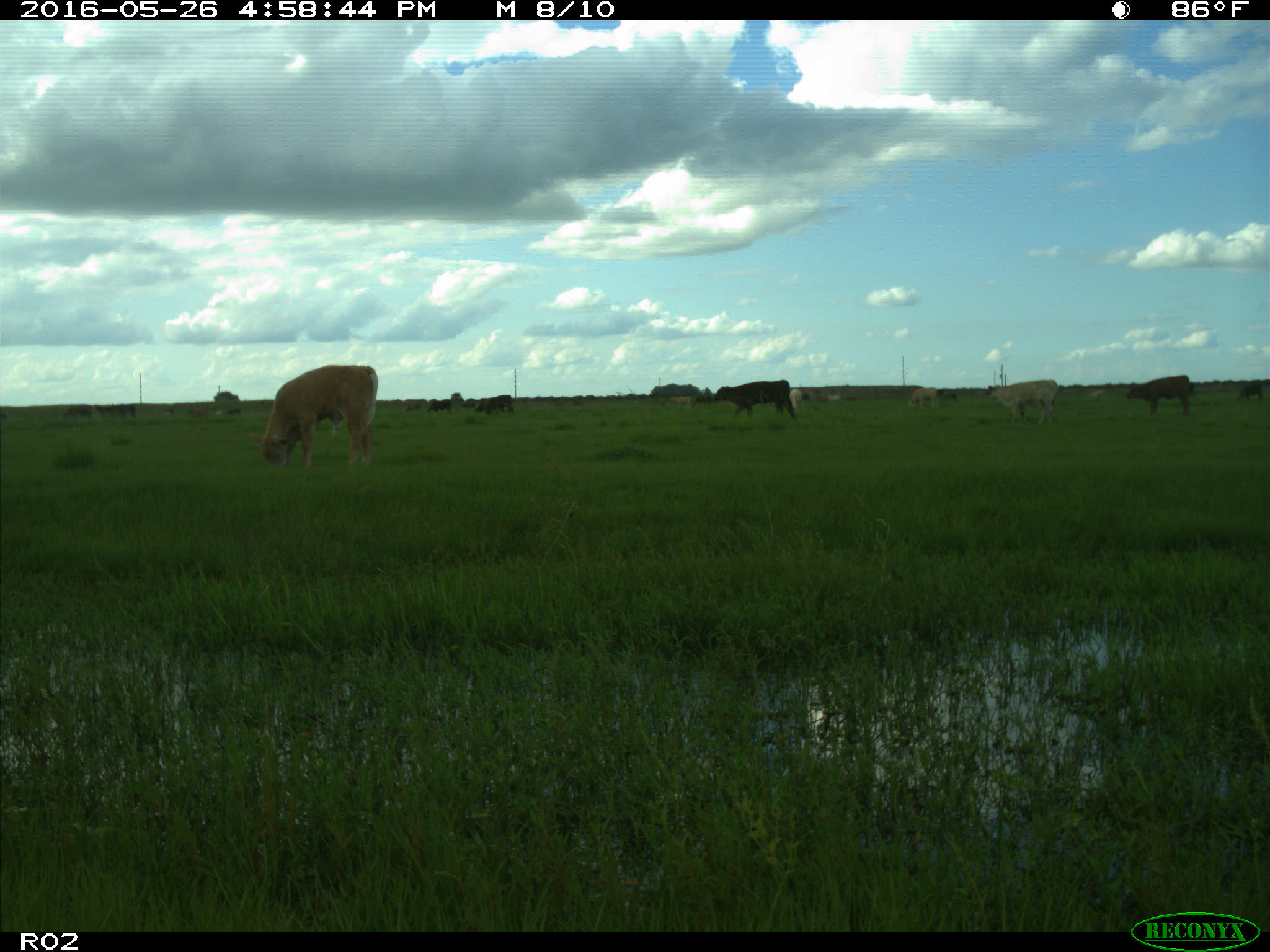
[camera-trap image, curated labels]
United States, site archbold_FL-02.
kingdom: Animalia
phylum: Chordata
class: Mammalia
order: Artiodactyla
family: Bovidae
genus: Bos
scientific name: Bos taurus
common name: domestic cow